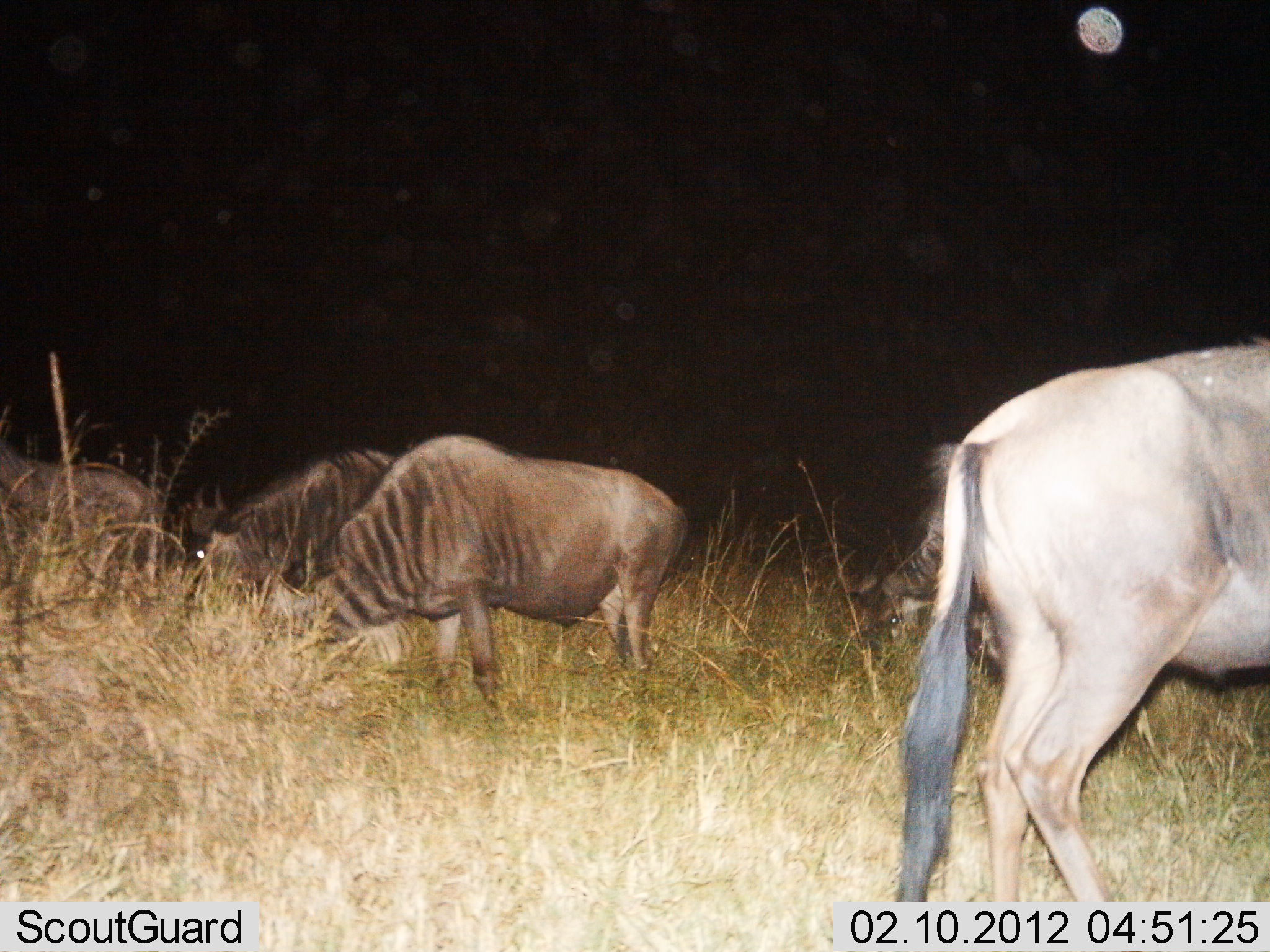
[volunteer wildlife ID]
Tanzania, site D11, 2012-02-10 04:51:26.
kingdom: Animalia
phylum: Chordata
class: Mammalia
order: Artiodactyla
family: Bovidae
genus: Connochaetes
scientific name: Connochaetes taurinus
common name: blue wildebeest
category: wildebeest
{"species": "wildebeest (blue wildebeest) (Connochaetes taurinus)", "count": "5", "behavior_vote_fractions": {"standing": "44%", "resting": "6%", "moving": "0%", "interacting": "0%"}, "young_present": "0%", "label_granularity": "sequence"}